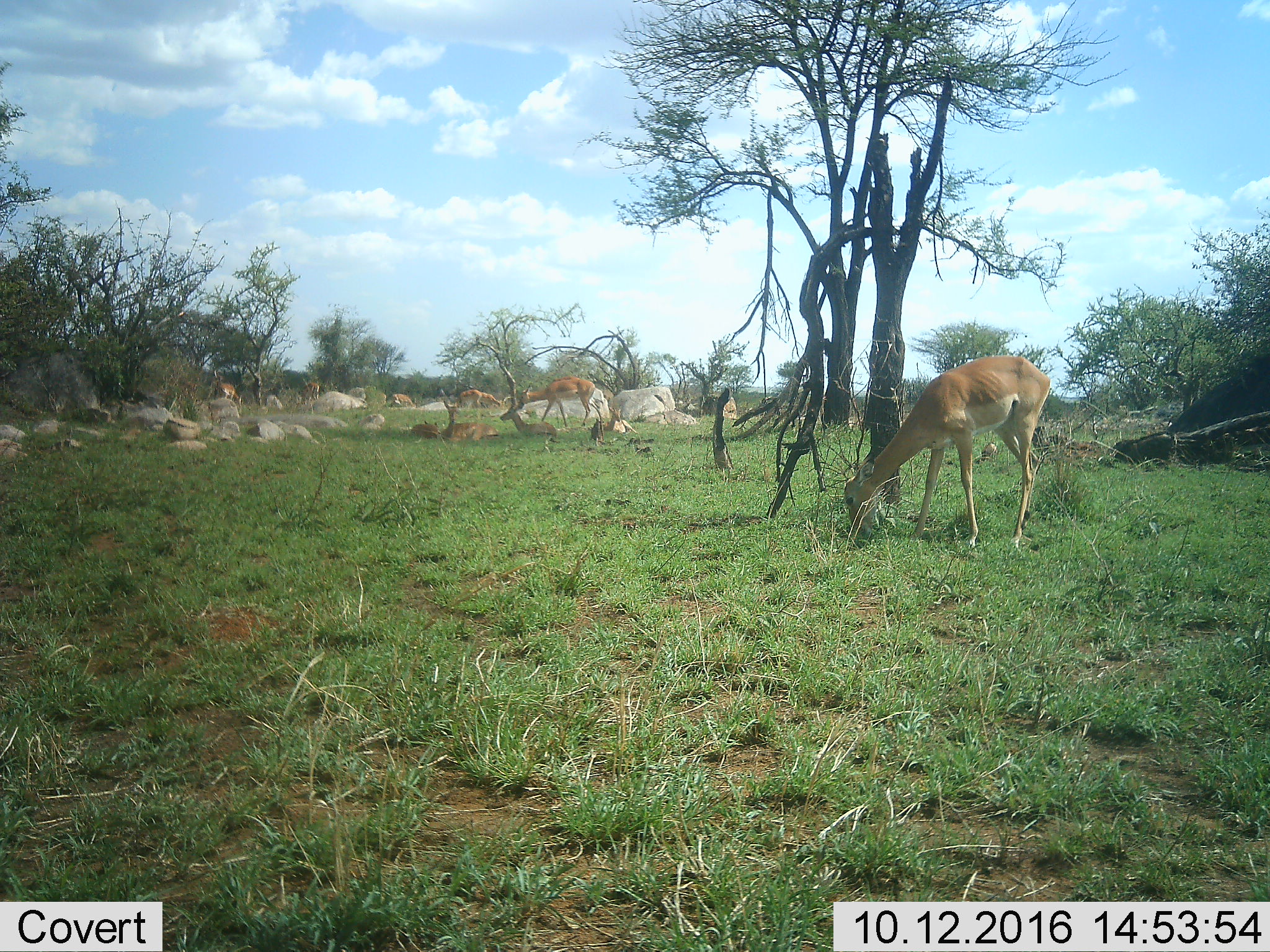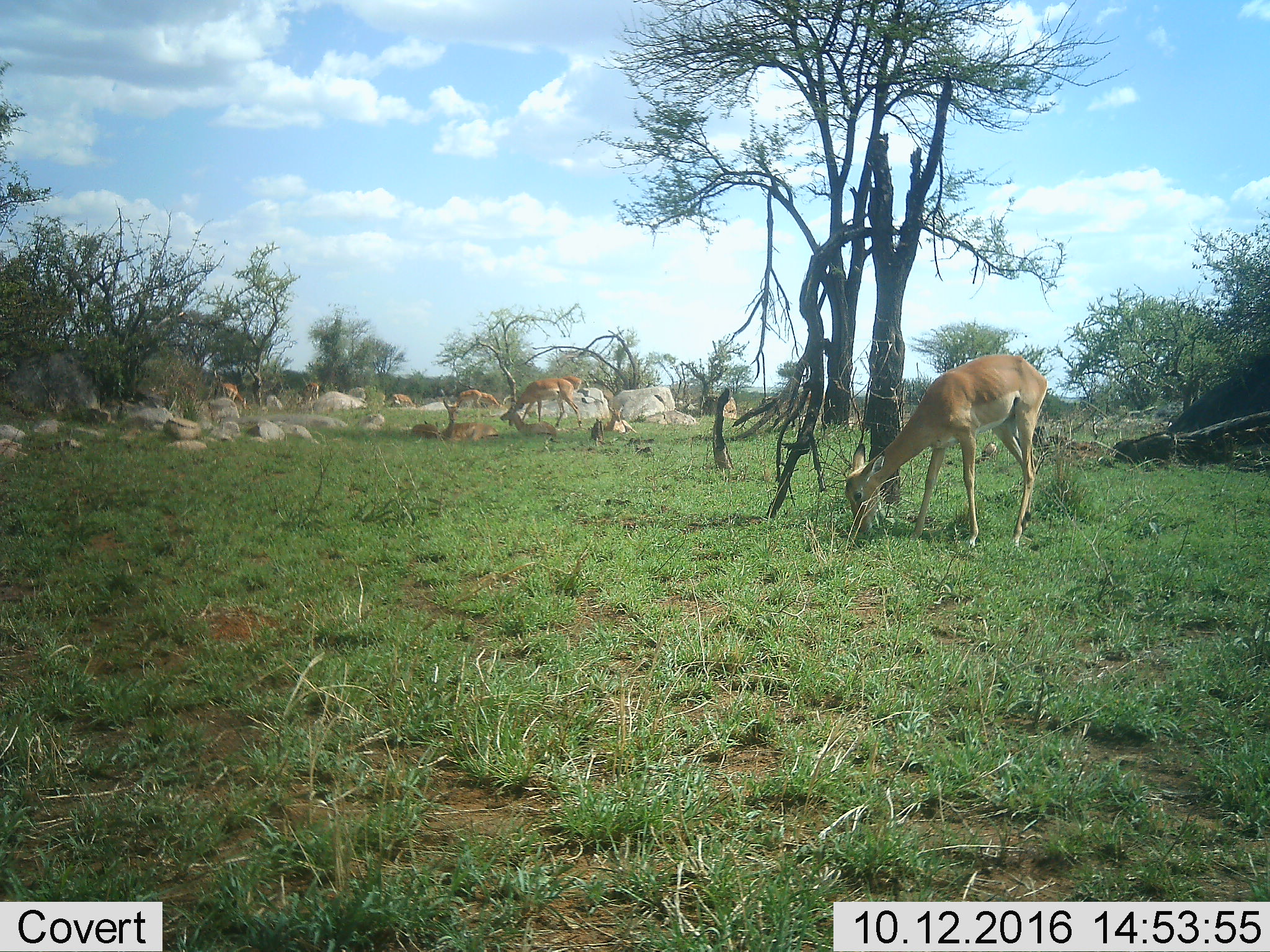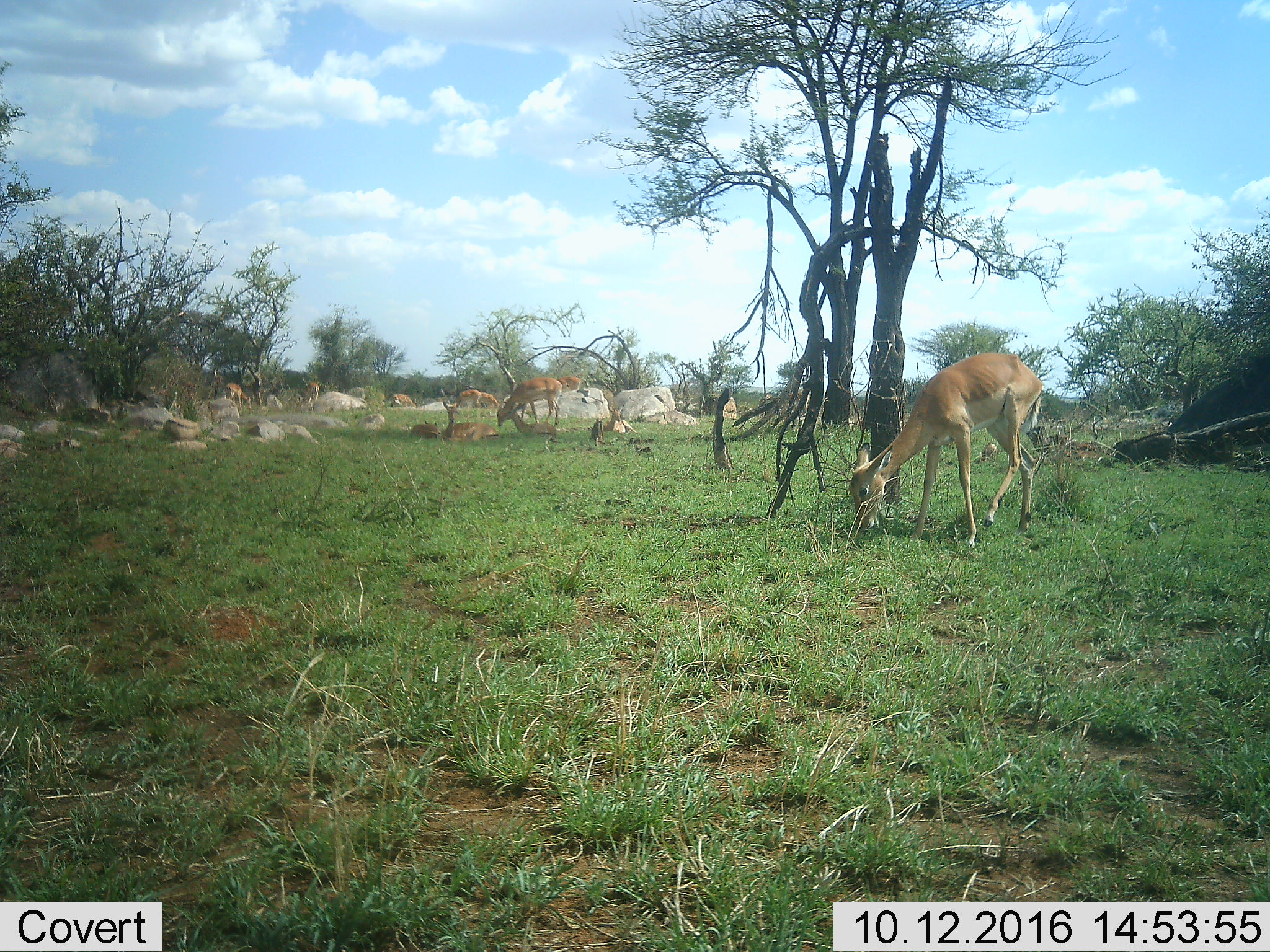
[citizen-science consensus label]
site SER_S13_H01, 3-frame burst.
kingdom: Animalia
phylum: Chordata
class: Mammalia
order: Artiodactyla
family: Bovidae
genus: Aepyceros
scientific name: Aepyceros melampus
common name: impala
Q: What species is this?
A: Impala (Aepyceros melampus).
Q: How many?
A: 9.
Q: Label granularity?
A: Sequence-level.